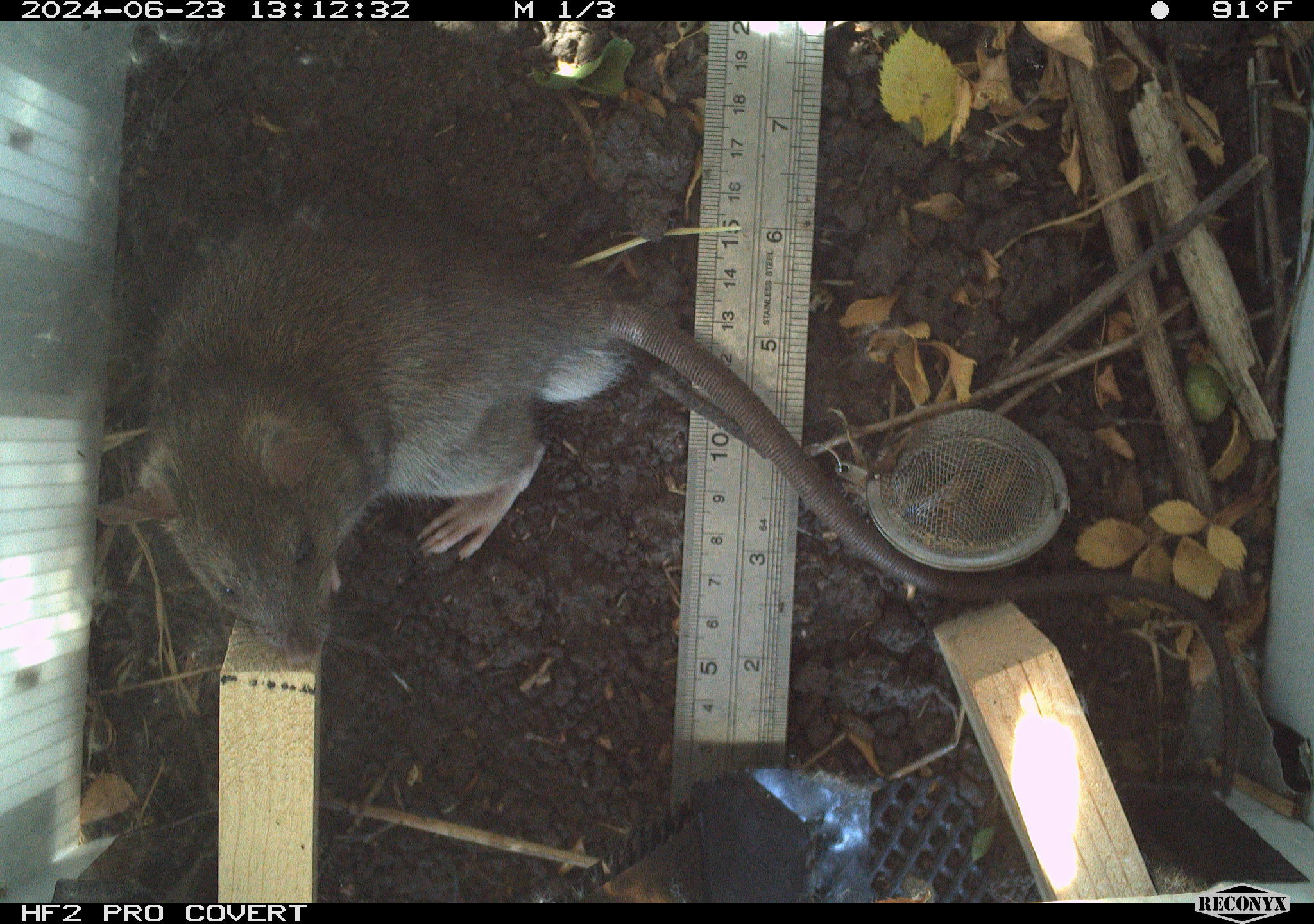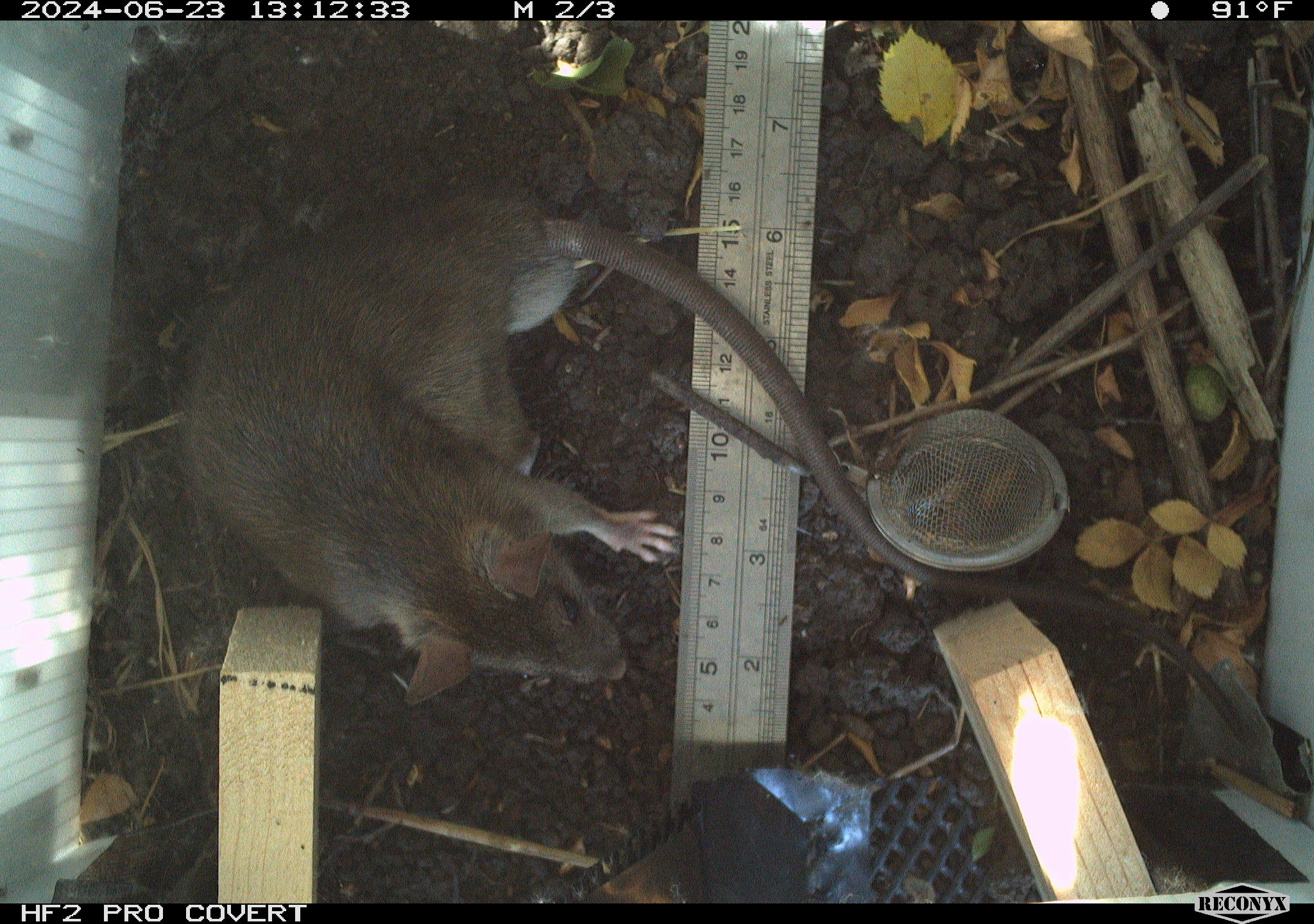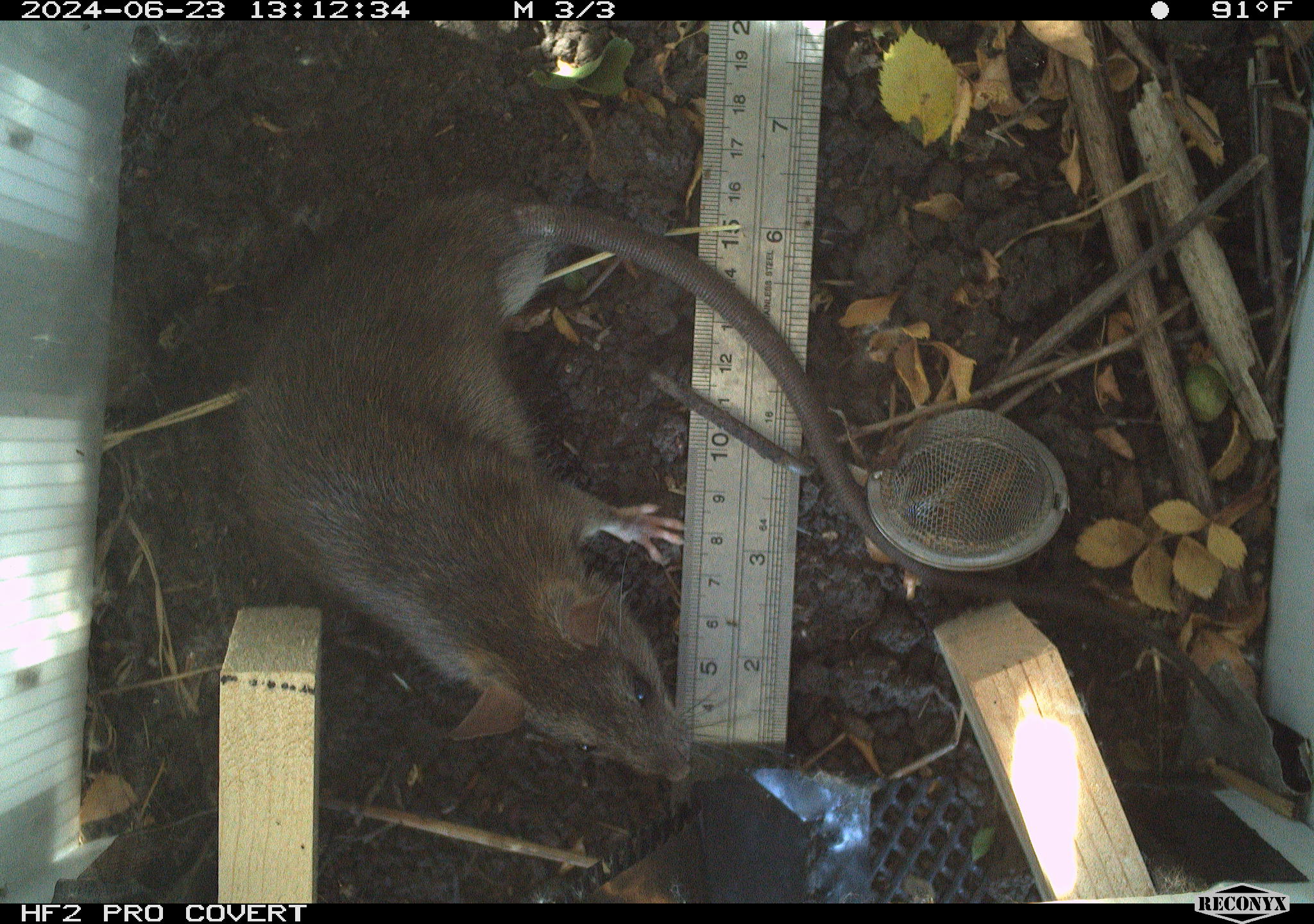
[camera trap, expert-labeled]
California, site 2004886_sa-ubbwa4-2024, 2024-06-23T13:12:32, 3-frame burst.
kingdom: Animalia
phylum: Chordata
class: Mammalia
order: Rodentia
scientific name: Rodentia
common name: woodrat or rat or mouse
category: woodrat or rat or mouse species